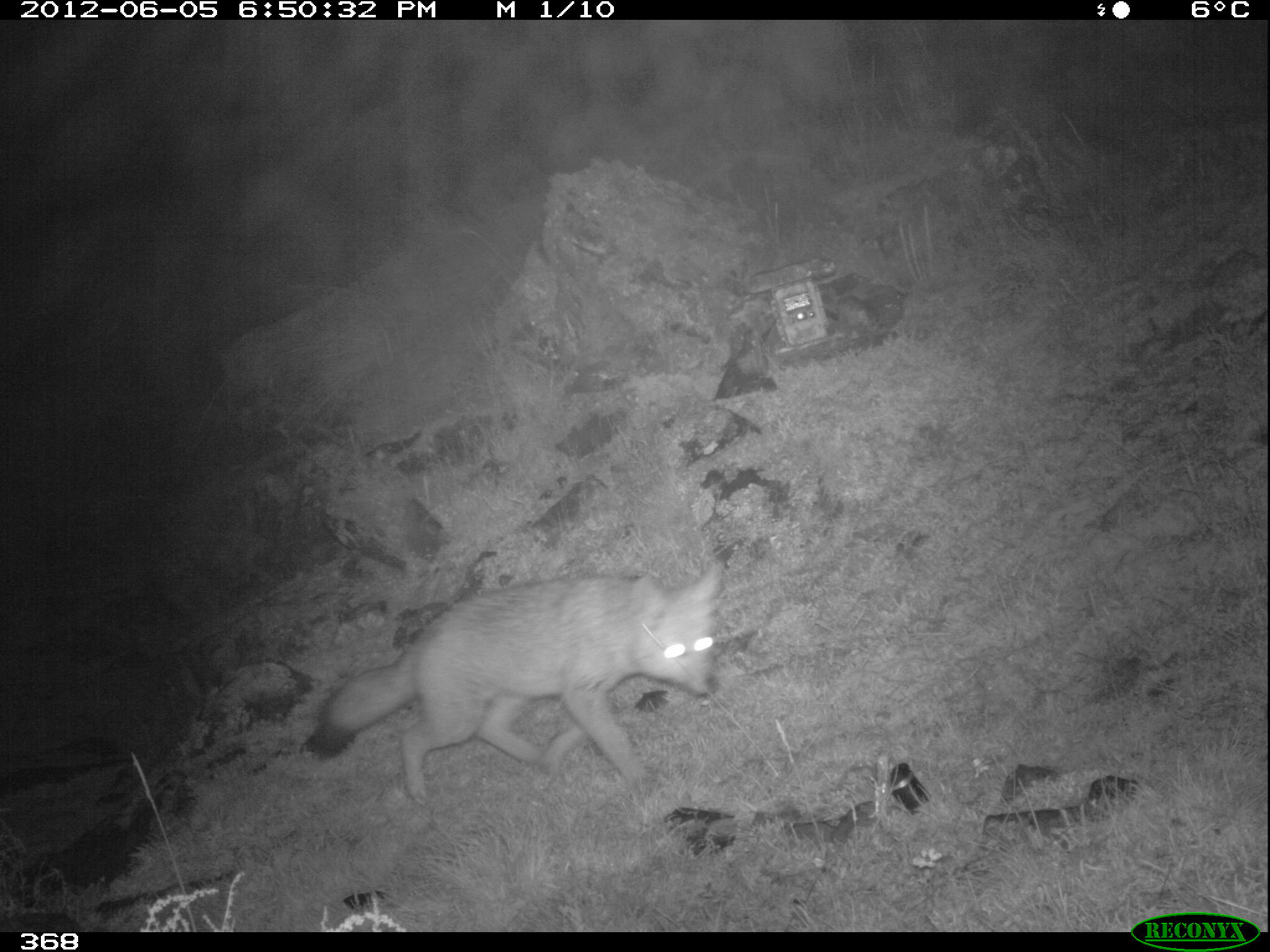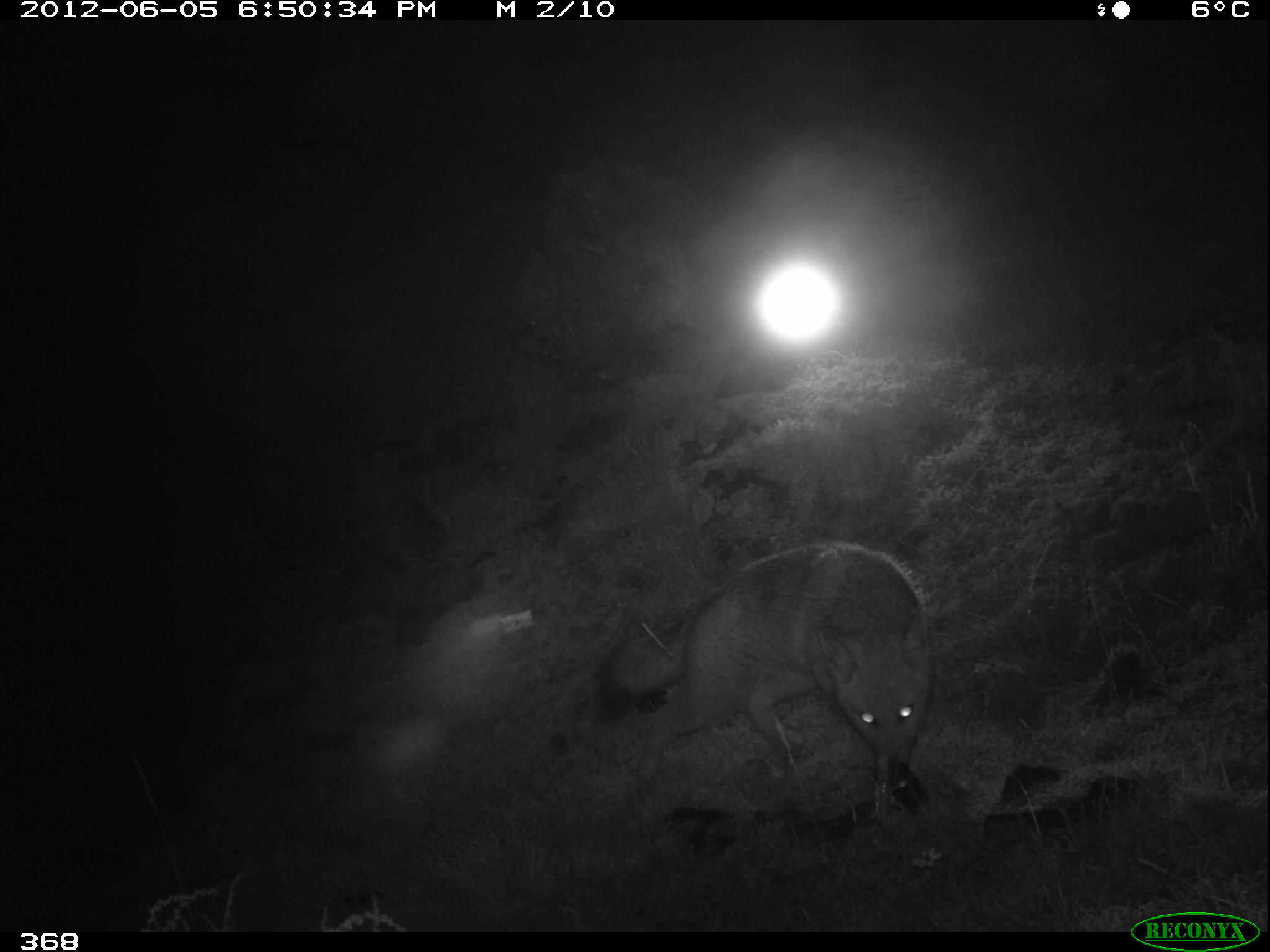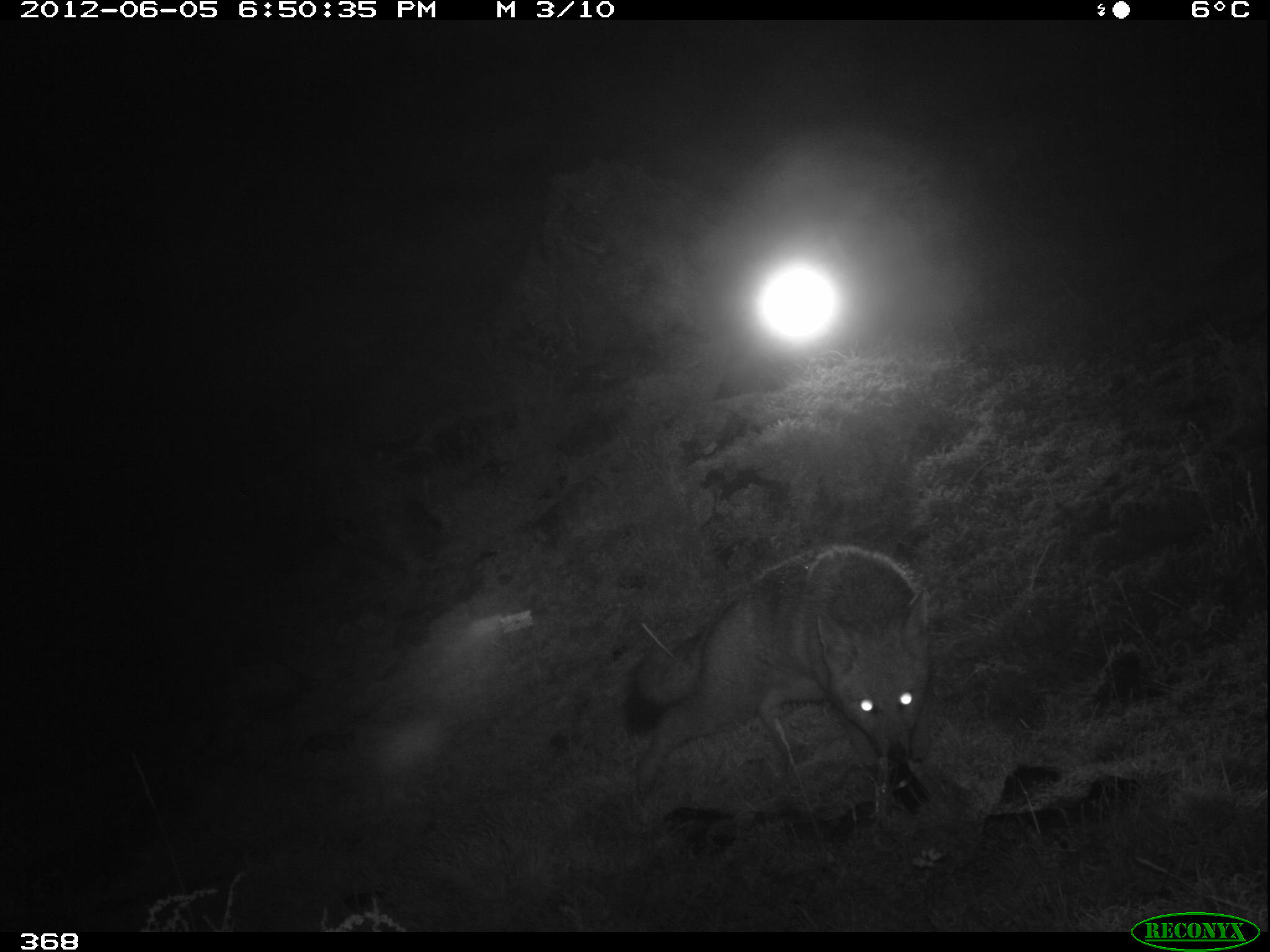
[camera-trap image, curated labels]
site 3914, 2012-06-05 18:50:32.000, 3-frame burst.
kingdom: Animalia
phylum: Chordata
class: Mammalia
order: Carnivora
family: Canidae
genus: Lycalopex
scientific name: Lycalopex culpaeus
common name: culpeo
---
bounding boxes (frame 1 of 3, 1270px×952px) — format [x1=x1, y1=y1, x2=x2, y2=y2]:
lycalopex culpaeus: [x1=309, y1=559, x2=726, y2=806]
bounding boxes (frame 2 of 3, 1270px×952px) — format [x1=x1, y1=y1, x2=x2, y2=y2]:
lycalopex culpaeus: [x1=588, y1=540, x2=939, y2=801]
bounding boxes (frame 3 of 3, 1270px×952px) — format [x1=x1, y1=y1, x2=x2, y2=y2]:
lycalopex culpaeus: [x1=616, y1=541, x2=941, y2=799]